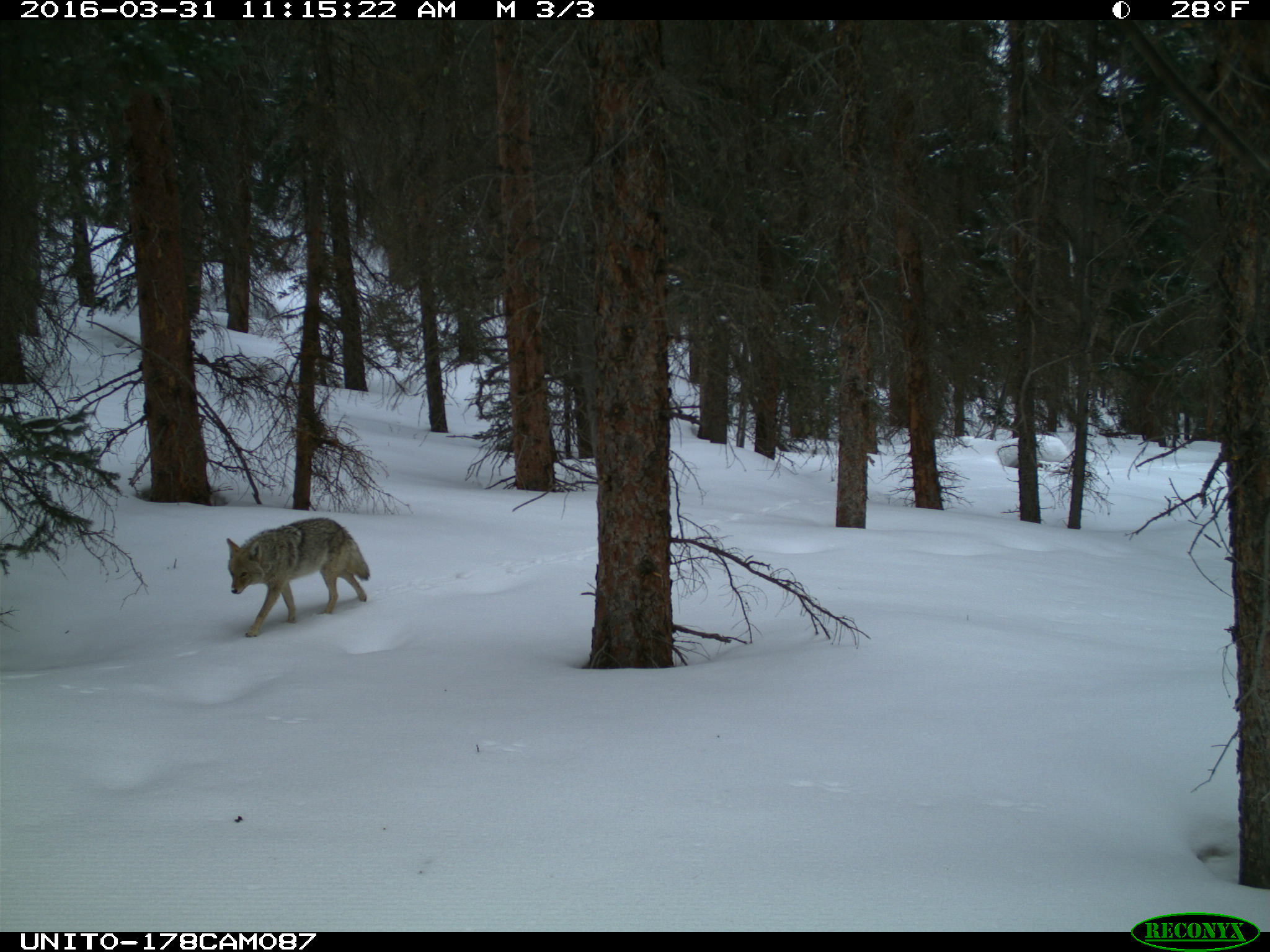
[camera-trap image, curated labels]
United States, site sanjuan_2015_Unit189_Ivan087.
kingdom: Animalia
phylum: Chordata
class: Mammalia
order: Carnivora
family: Canidae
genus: Canis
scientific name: Canis latrans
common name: coyote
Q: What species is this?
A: Canis latrans (coyote).